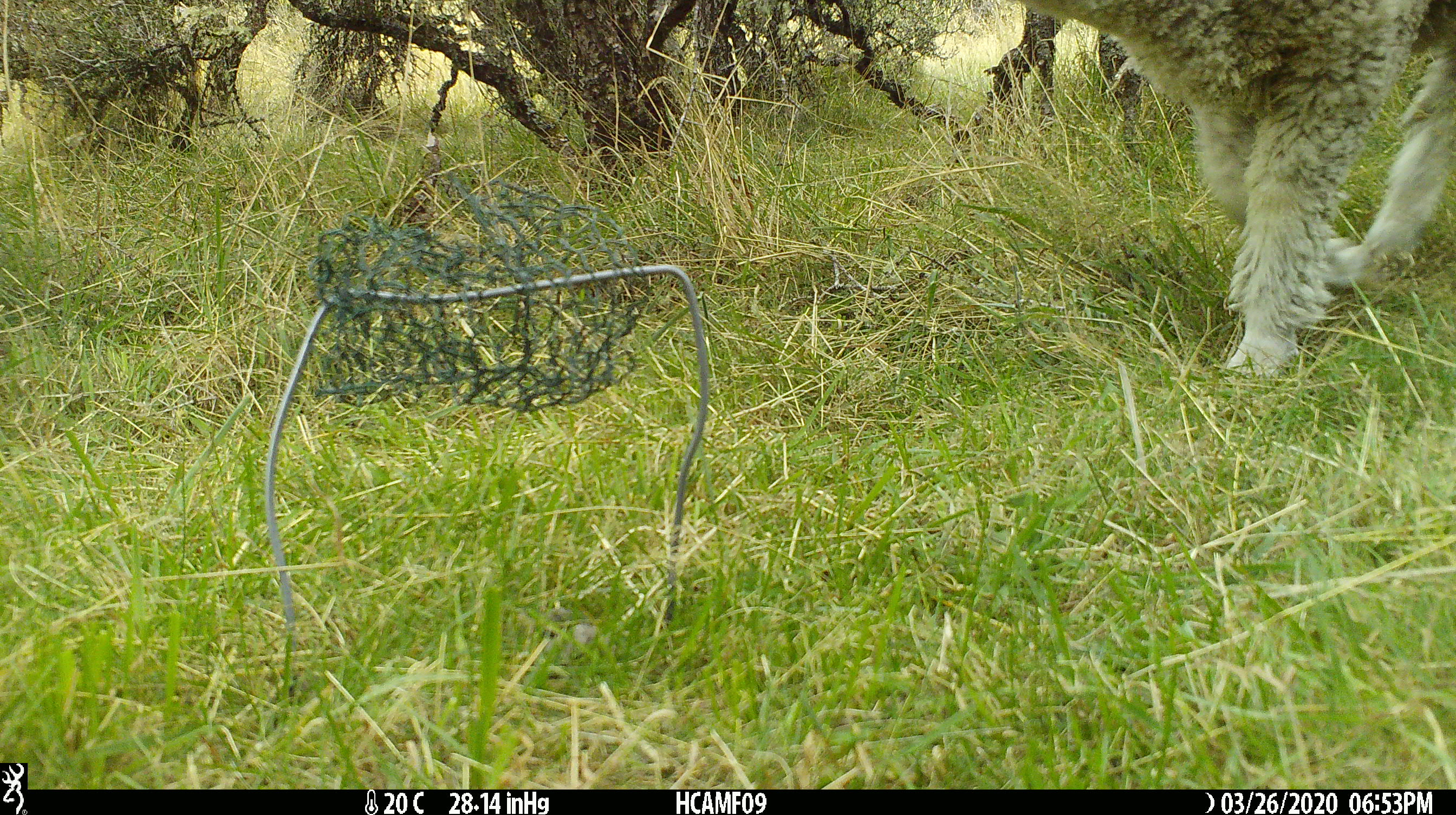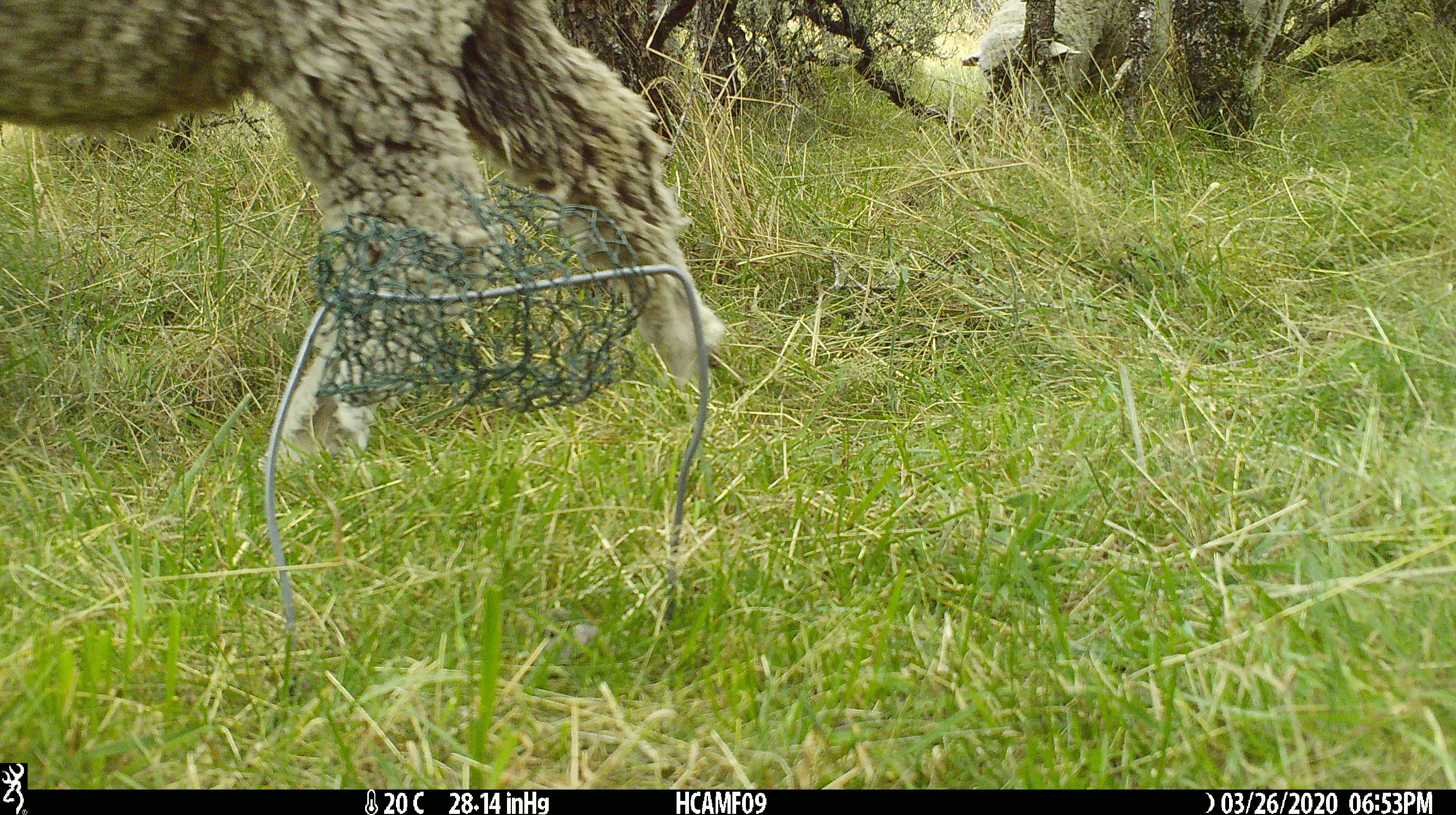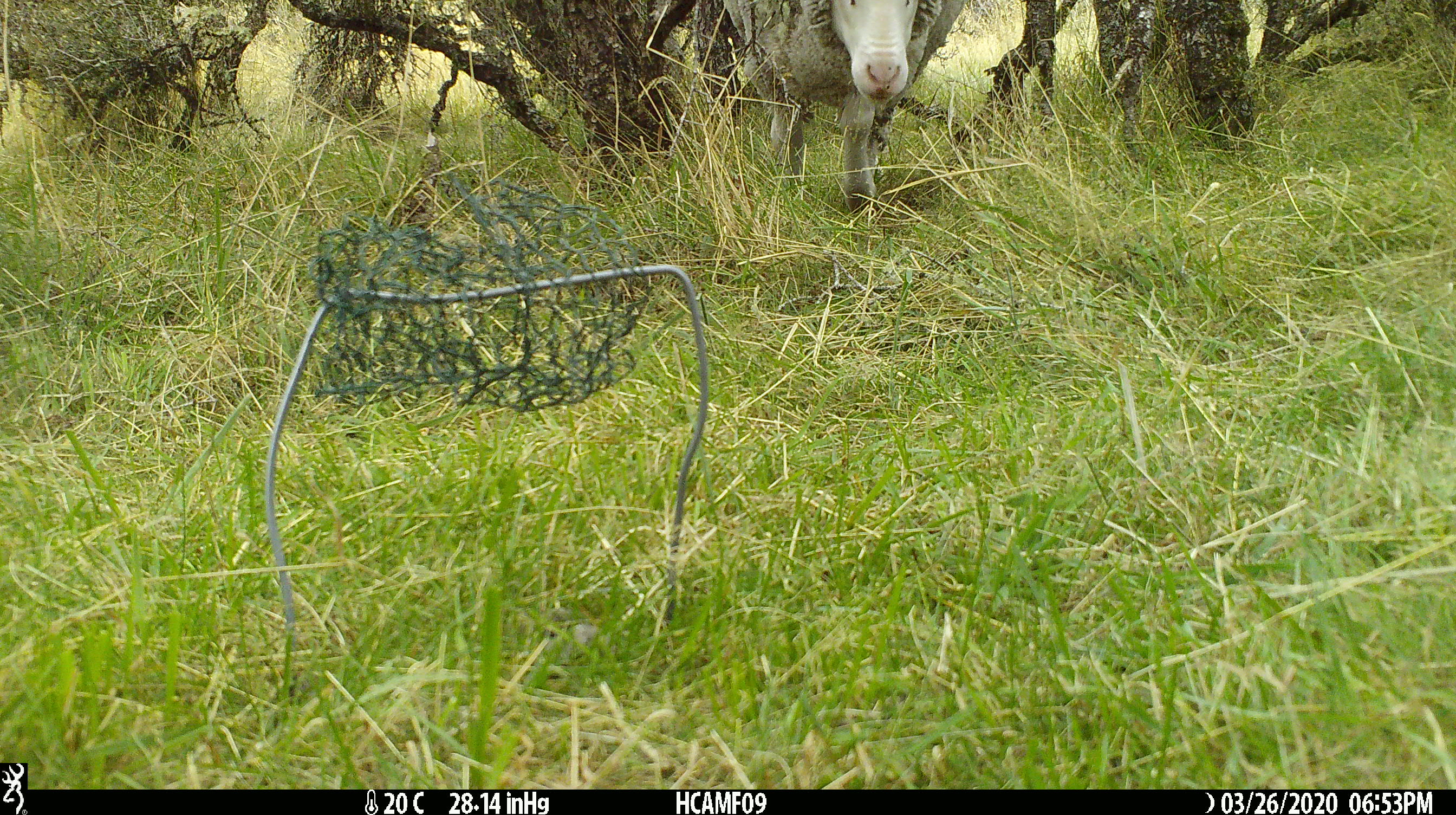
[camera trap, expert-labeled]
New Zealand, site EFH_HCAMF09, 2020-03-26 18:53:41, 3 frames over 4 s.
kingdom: Animalia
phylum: Chordata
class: Mammalia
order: Artiodactyla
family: Bovidae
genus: Ovis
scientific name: Ovis aries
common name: domestic sheep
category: sheep